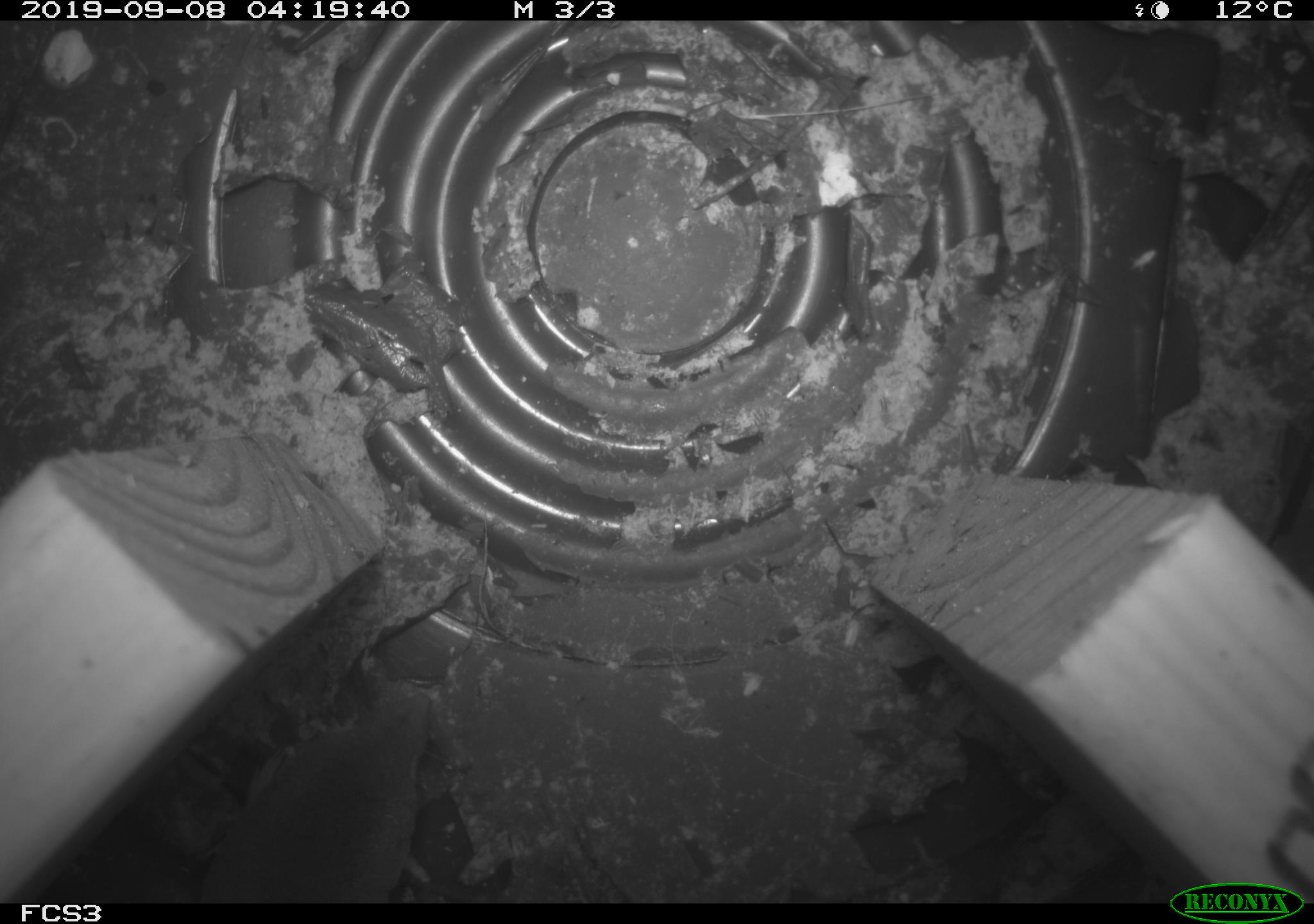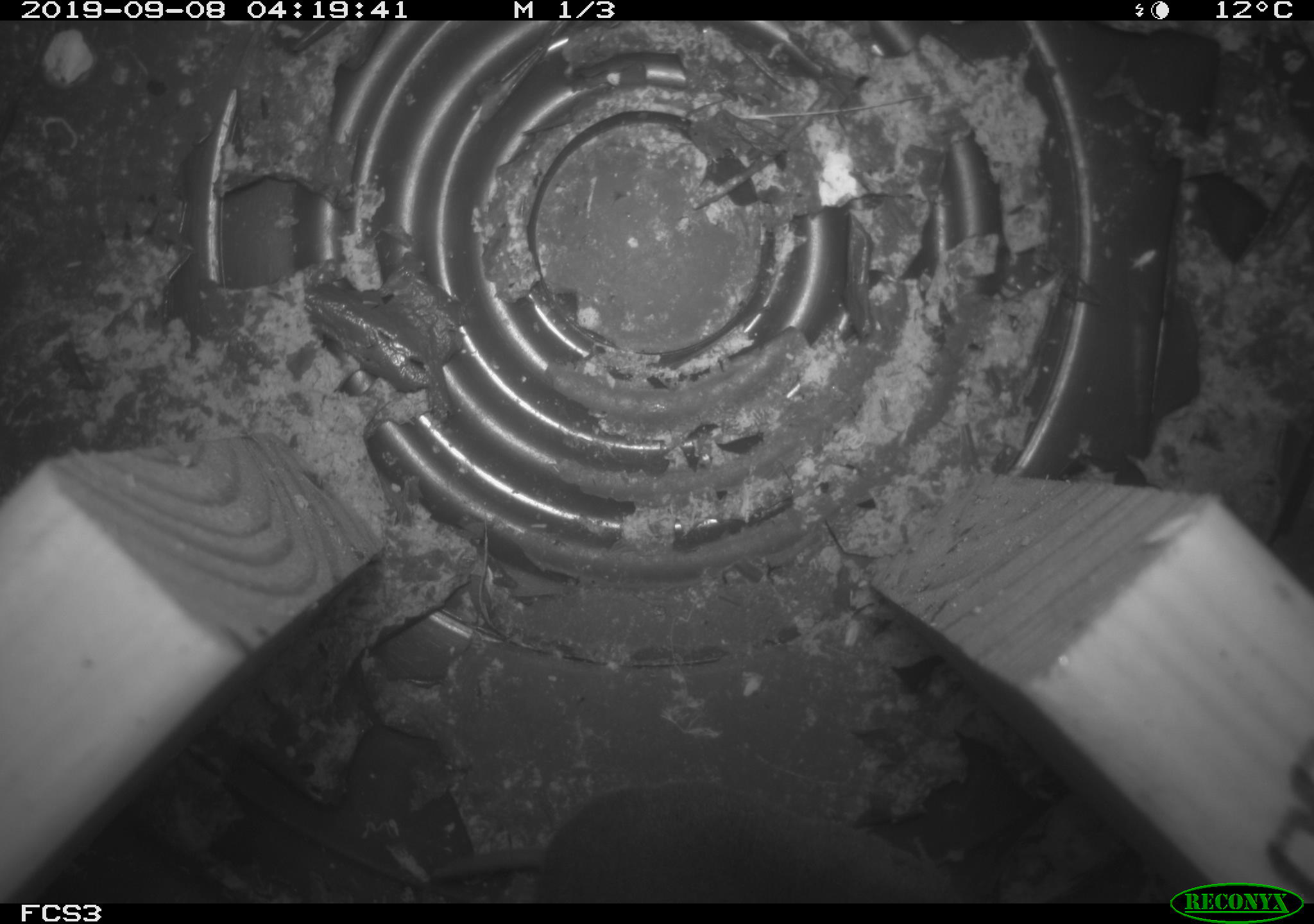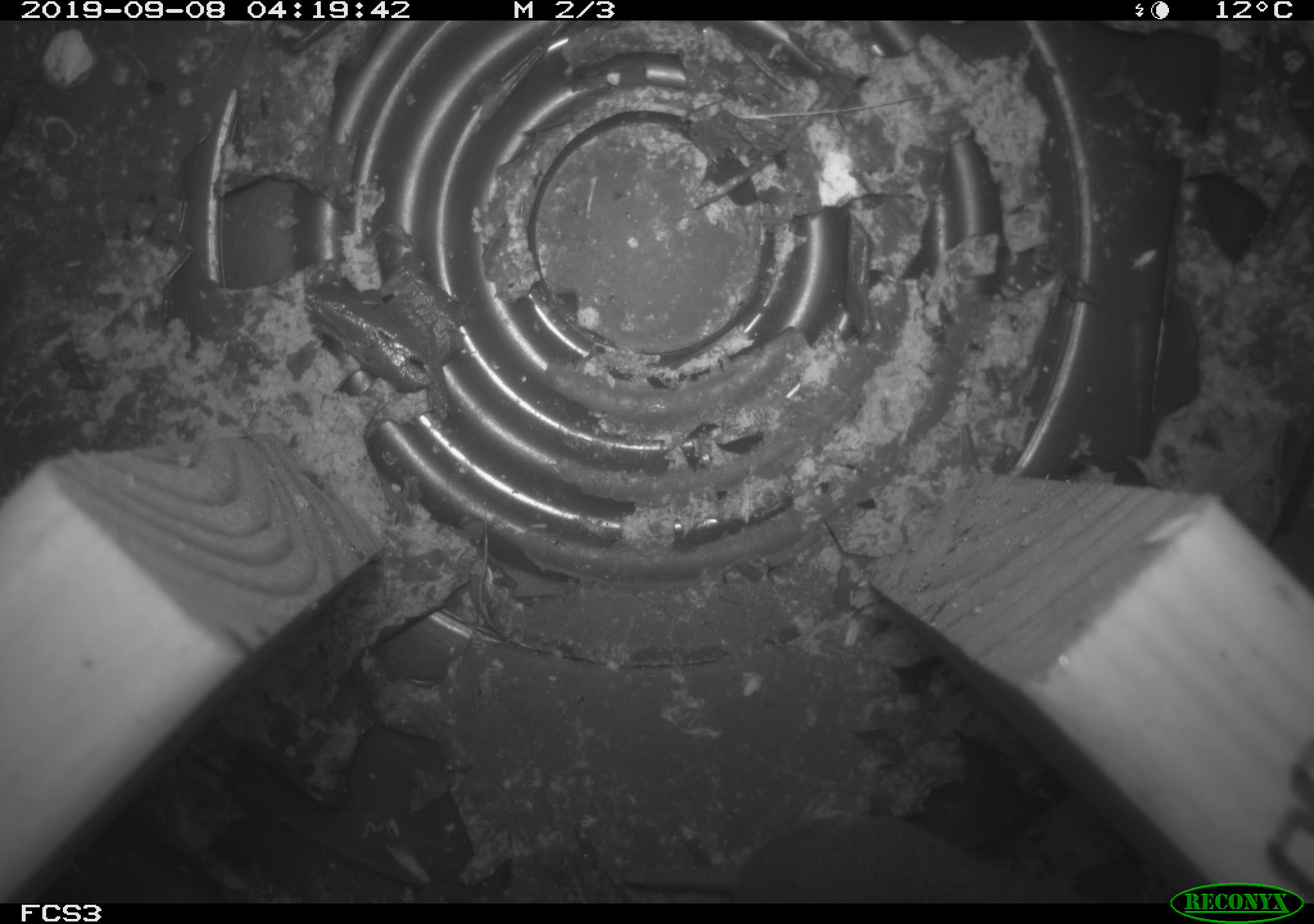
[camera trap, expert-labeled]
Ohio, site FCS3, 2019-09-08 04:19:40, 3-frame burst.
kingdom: Animalia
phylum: Chordata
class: Mammalia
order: Eulipotyphla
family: Soricidae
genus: Blarina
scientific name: Blarina brevicauda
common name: northern short-tailed shrew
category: n. short-tailed shrew